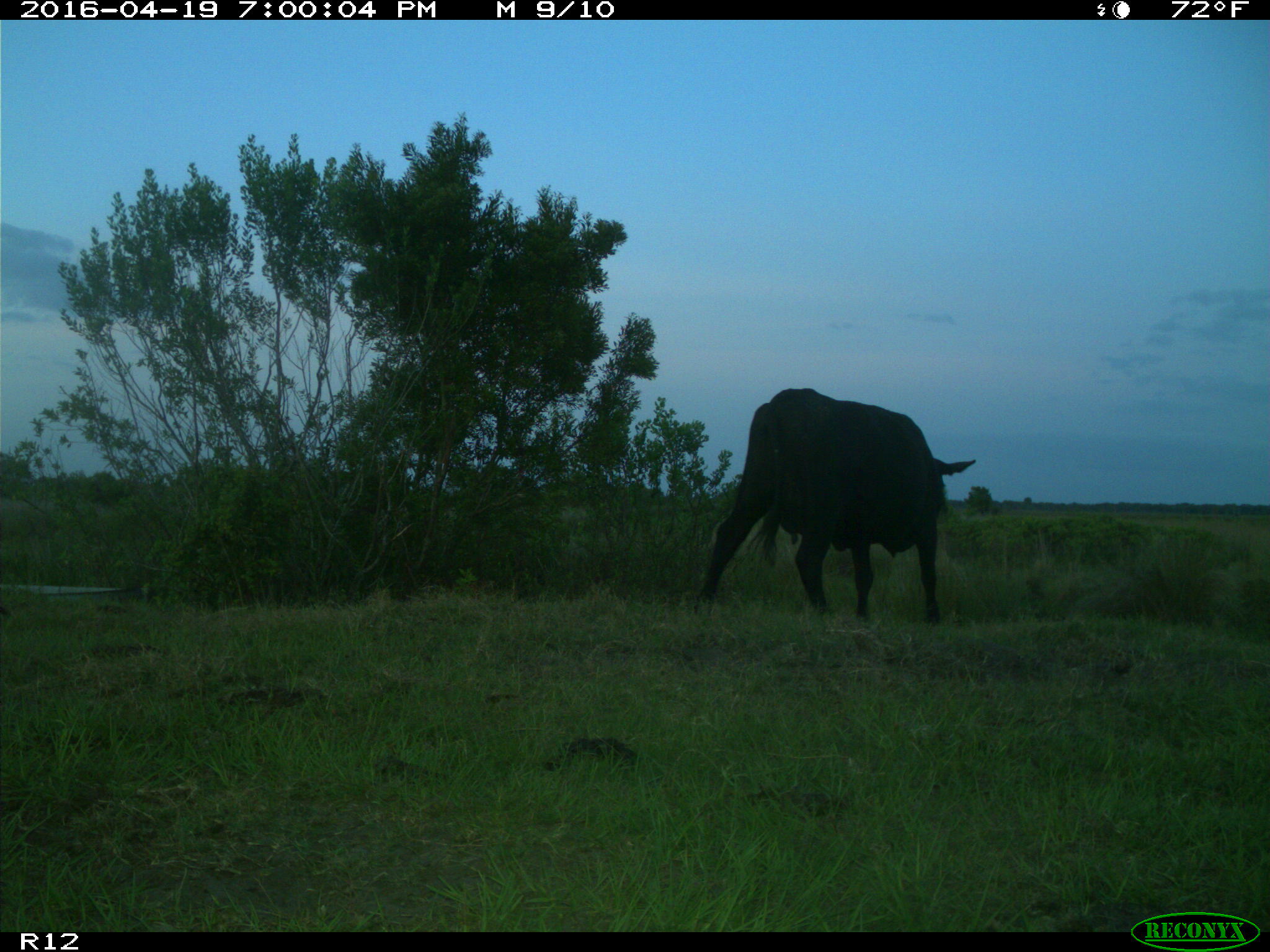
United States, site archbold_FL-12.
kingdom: Animalia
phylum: Chordata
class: Mammalia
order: Artiodactyla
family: Bovidae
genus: Bos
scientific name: Bos taurus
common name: domestic cow